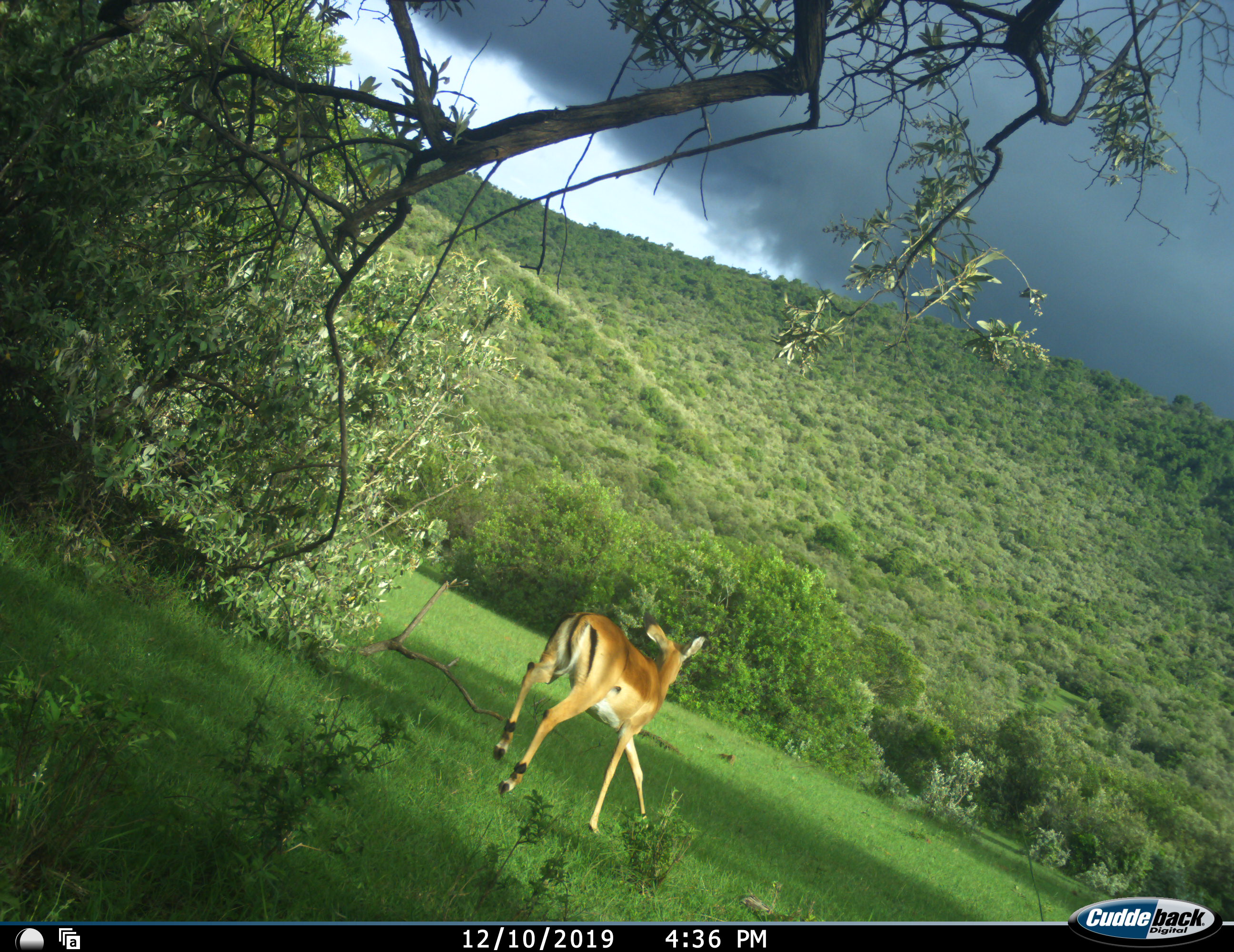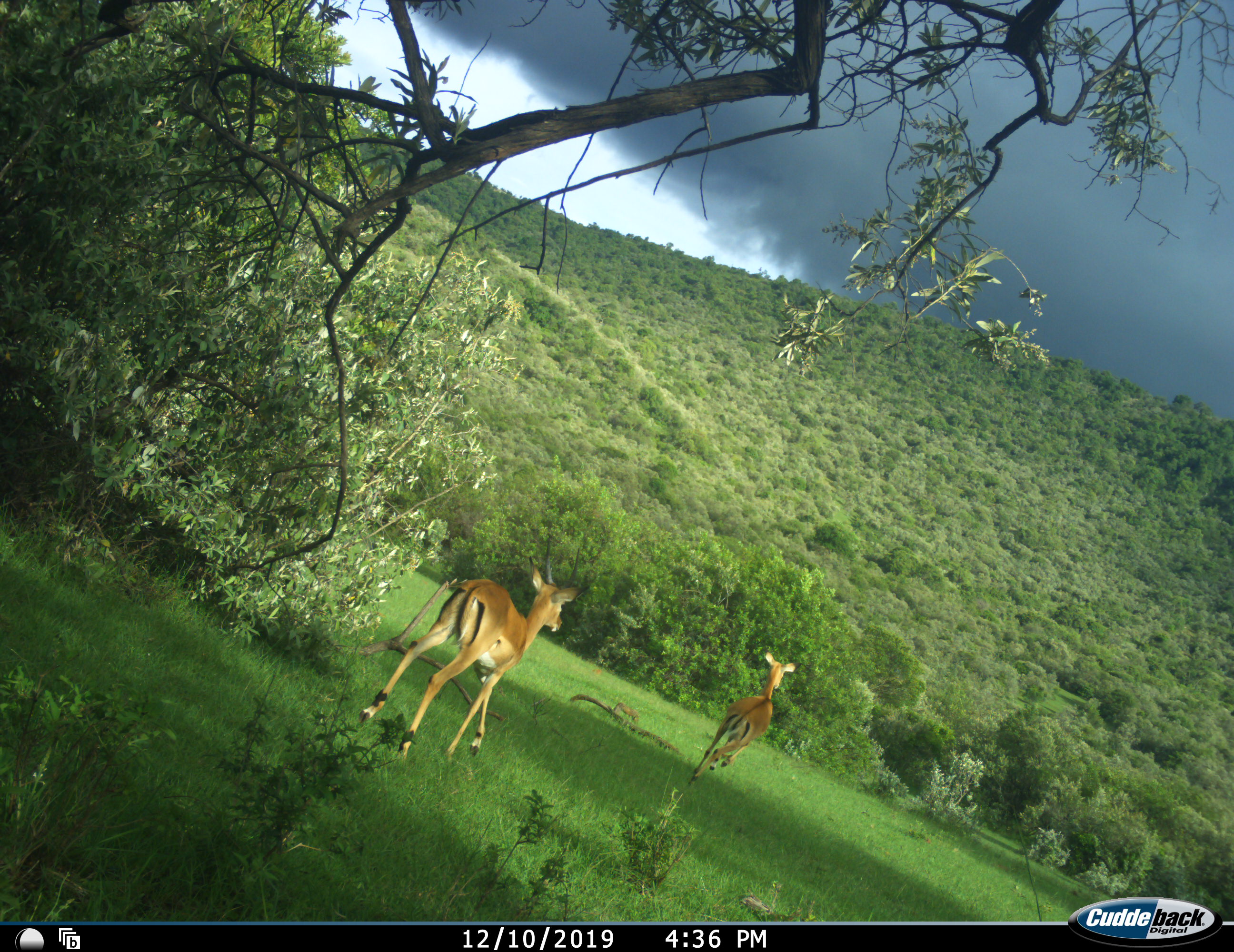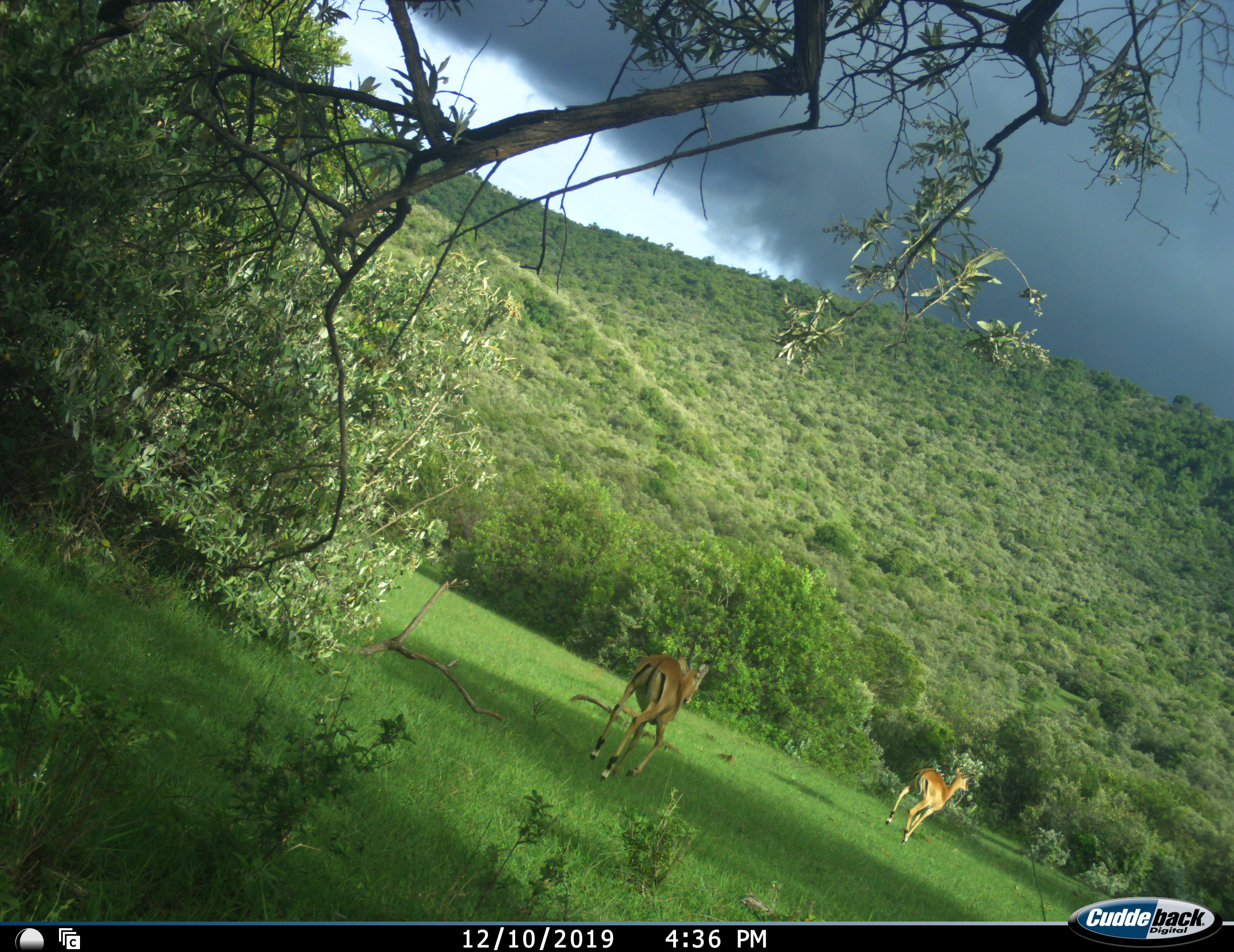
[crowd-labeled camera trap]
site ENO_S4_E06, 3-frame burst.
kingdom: Animalia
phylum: Chordata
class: Mammalia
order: Artiodactyla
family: Bovidae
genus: Aepyceros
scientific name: Aepyceros melampus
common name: impala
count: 2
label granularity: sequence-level